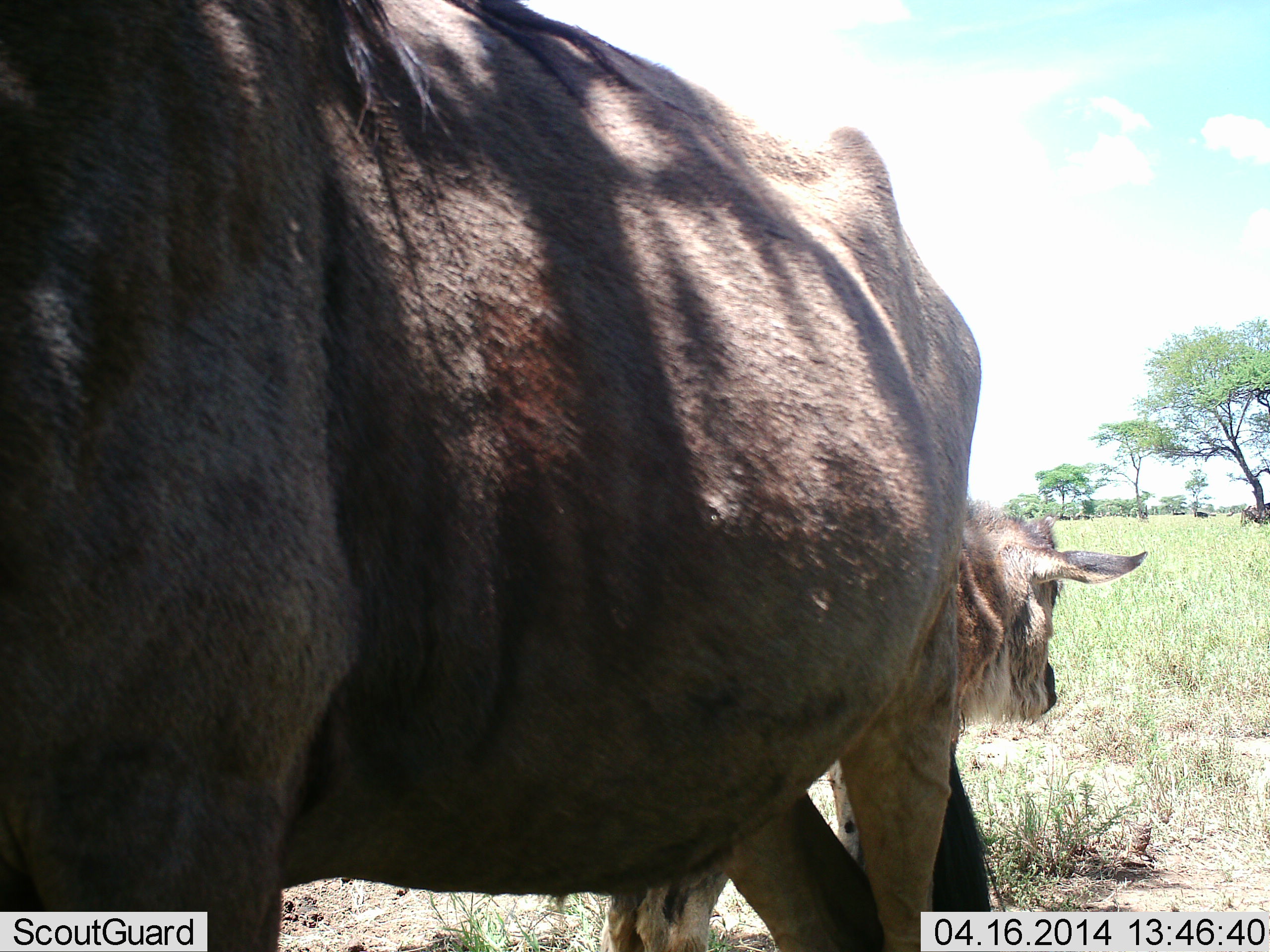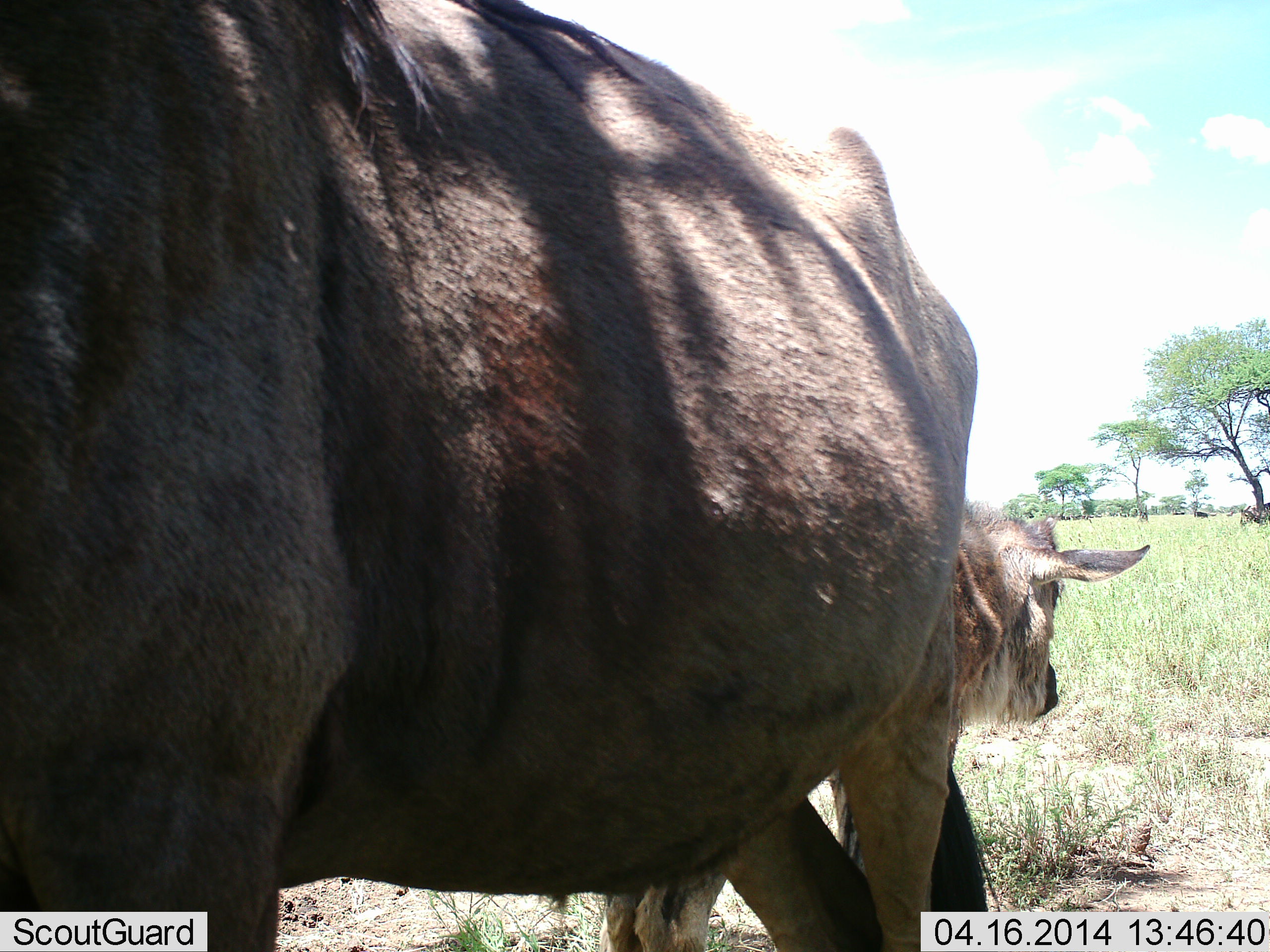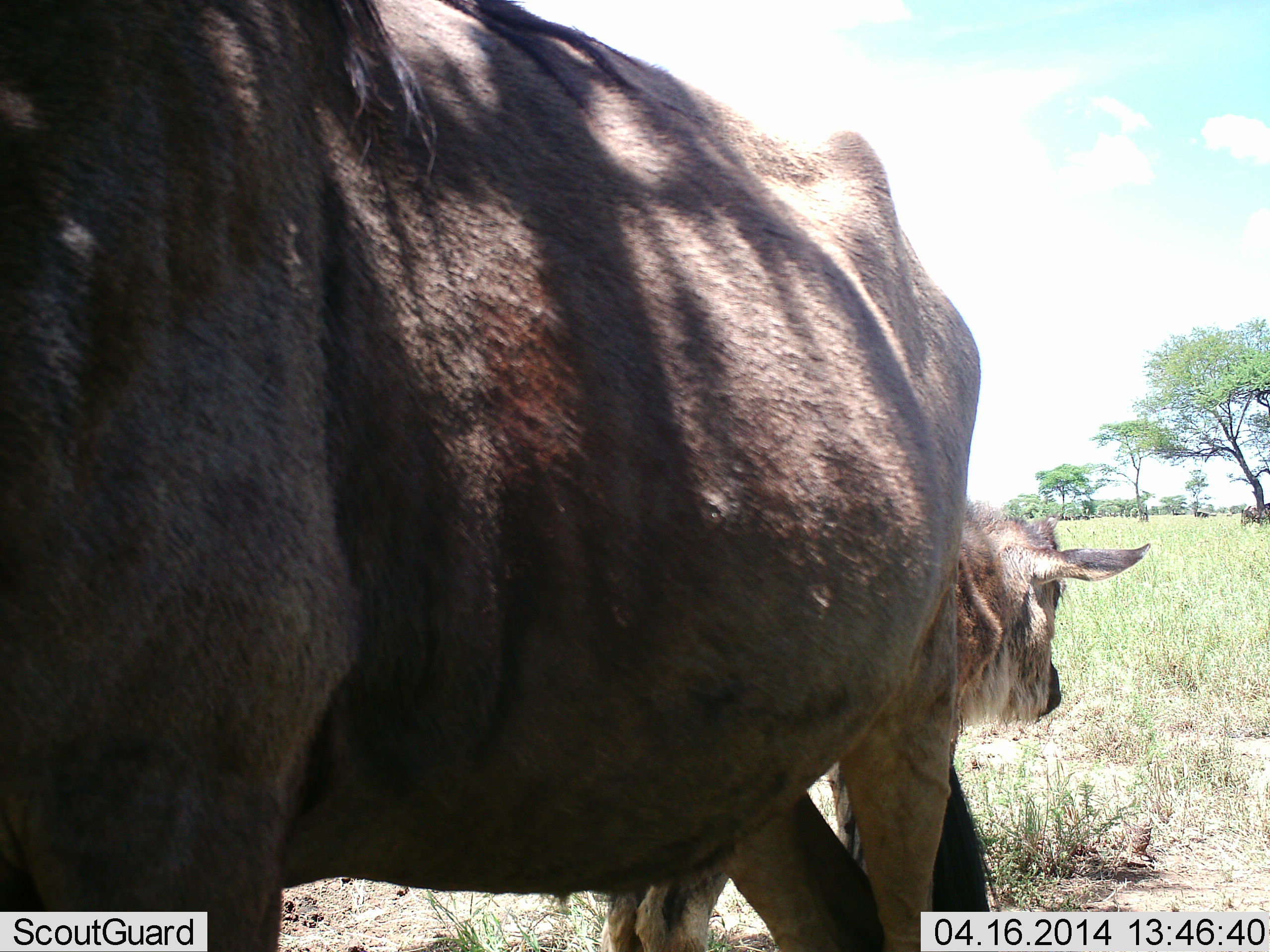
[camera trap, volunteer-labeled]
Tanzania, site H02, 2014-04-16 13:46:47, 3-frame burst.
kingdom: Animalia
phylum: Chordata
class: Mammalia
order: Artiodactyla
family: Bovidae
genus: Connochaetes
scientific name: Connochaetes taurinus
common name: blue wildebeest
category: wildebeest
Wildebeest (blue wildebeest) (Connochaetes taurinus), count 2. Behavior (volunteer vote fractions): standing 100%, resting 30%, moving 0%, interacting 0%. Young present (vote fraction): 70%. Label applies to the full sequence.